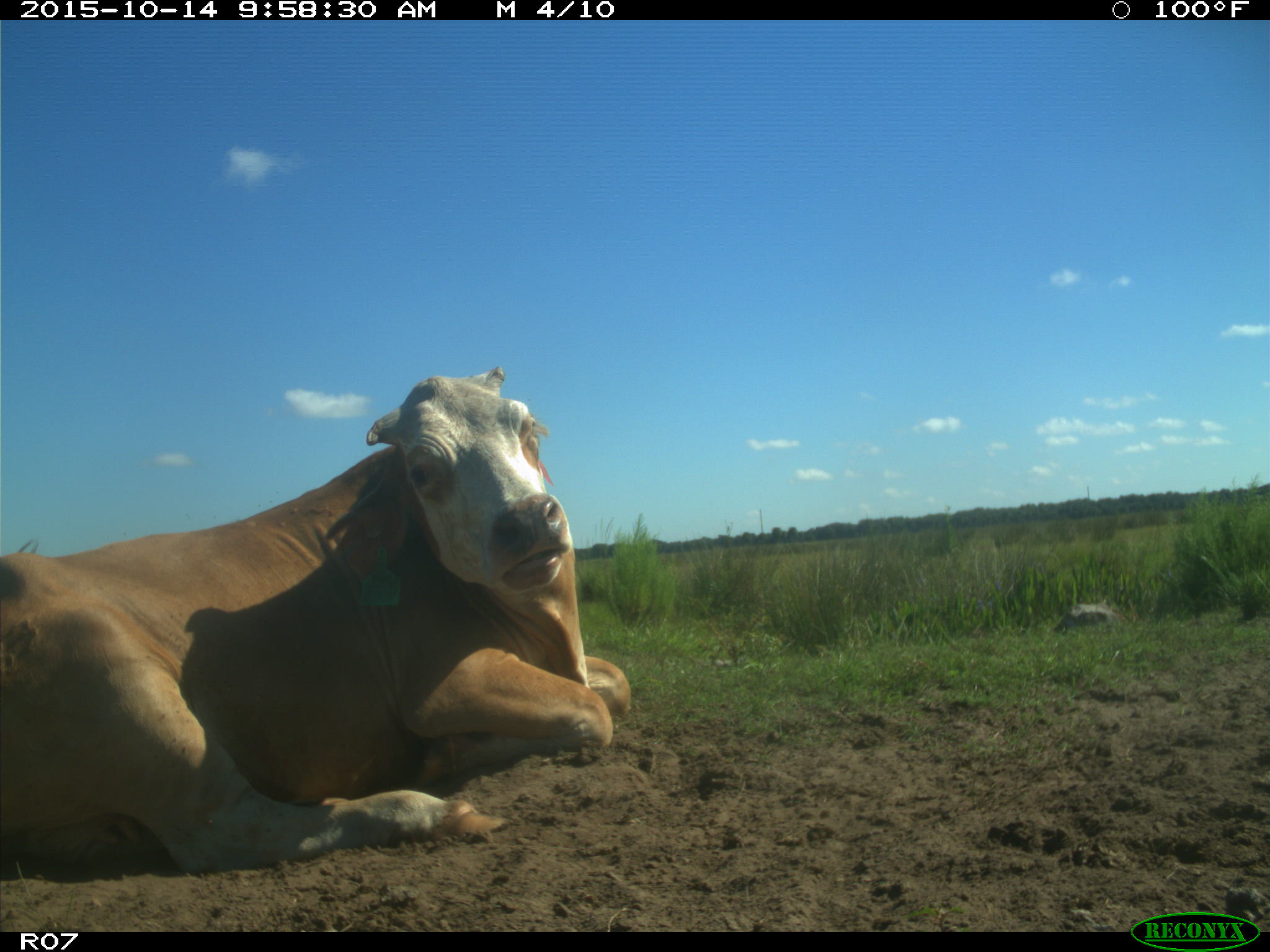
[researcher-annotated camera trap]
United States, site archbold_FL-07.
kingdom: Animalia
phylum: Chordata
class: Mammalia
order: Artiodactyla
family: Bovidae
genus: Bos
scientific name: Bos taurus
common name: domestic cow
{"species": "Bos taurus (domestic cow)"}